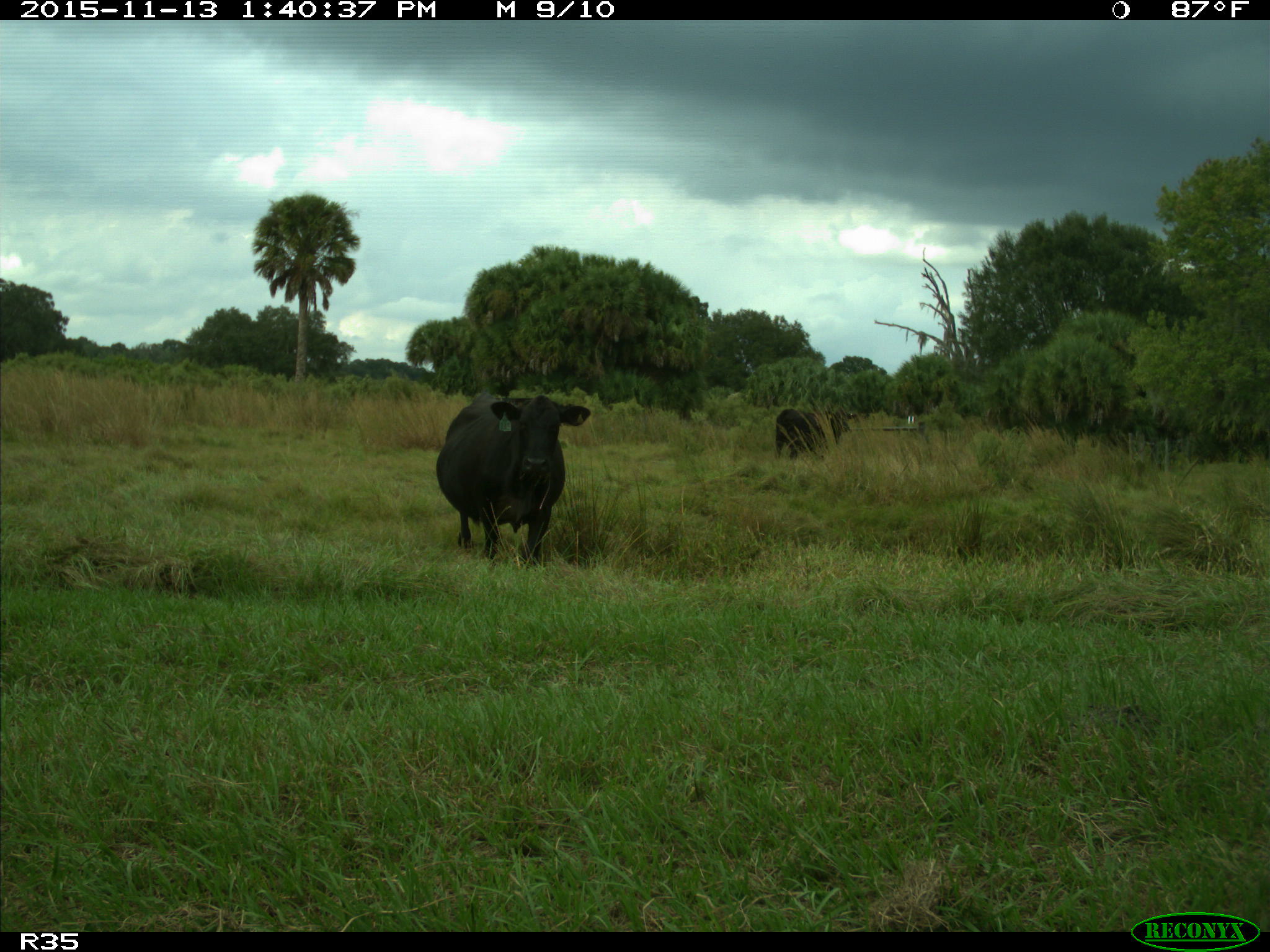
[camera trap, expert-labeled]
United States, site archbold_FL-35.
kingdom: Animalia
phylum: Chordata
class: Mammalia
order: Artiodactyla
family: Bovidae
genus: Bos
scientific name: Bos taurus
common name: domestic cow